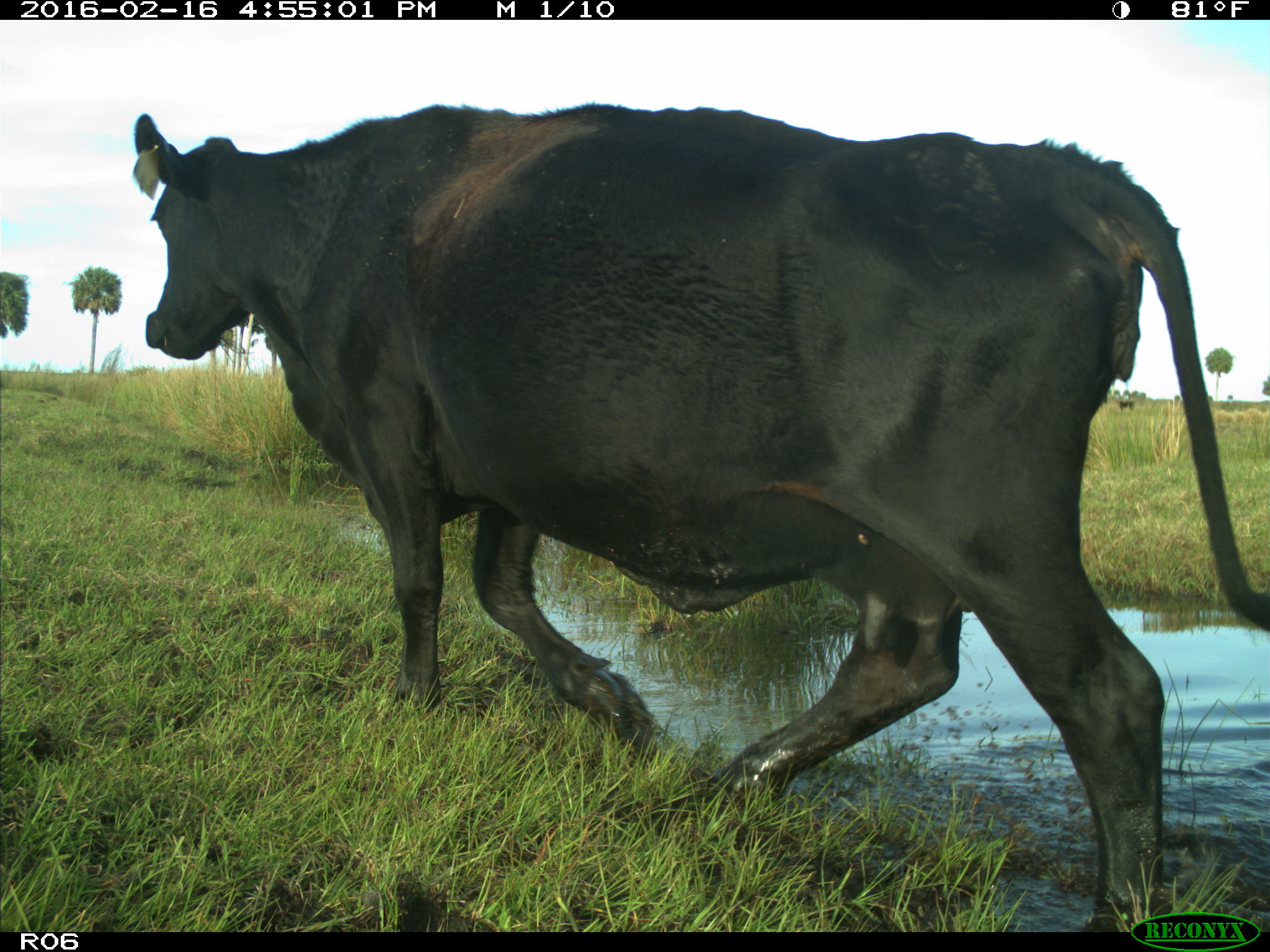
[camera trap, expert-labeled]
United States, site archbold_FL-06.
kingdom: Animalia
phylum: Chordata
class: Mammalia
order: Artiodactyla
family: Bovidae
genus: Bos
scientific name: Bos taurus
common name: domestic cow